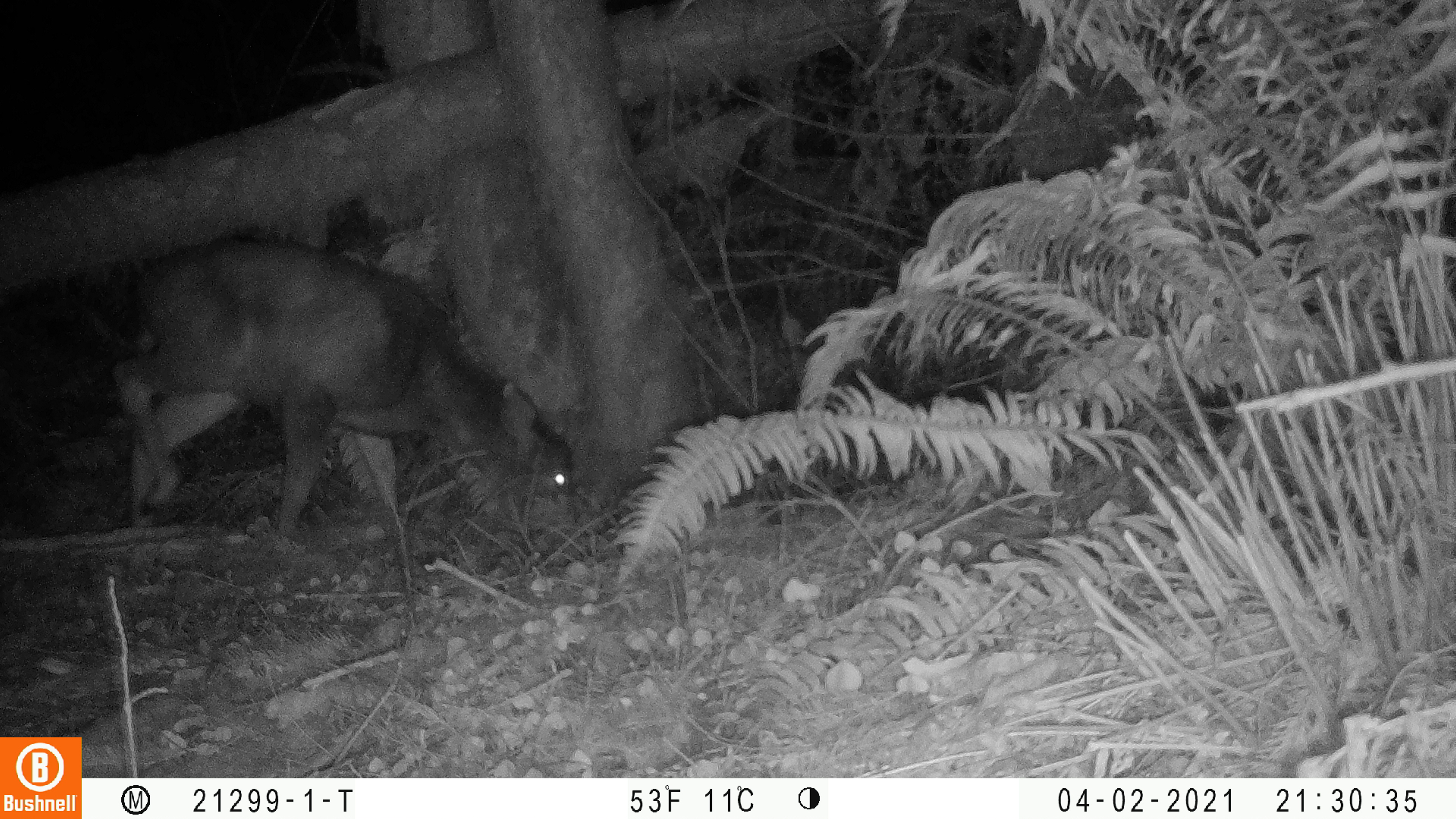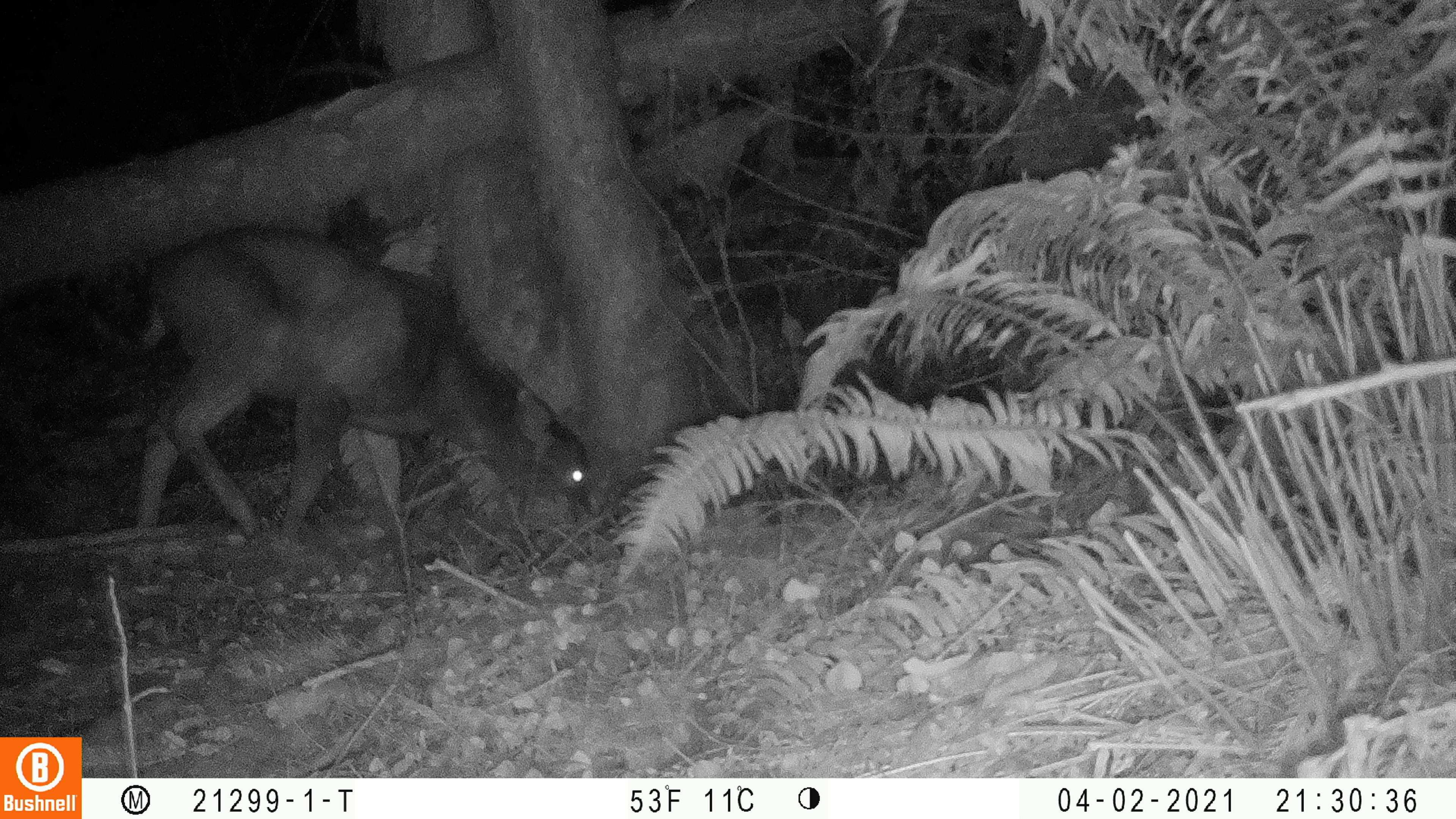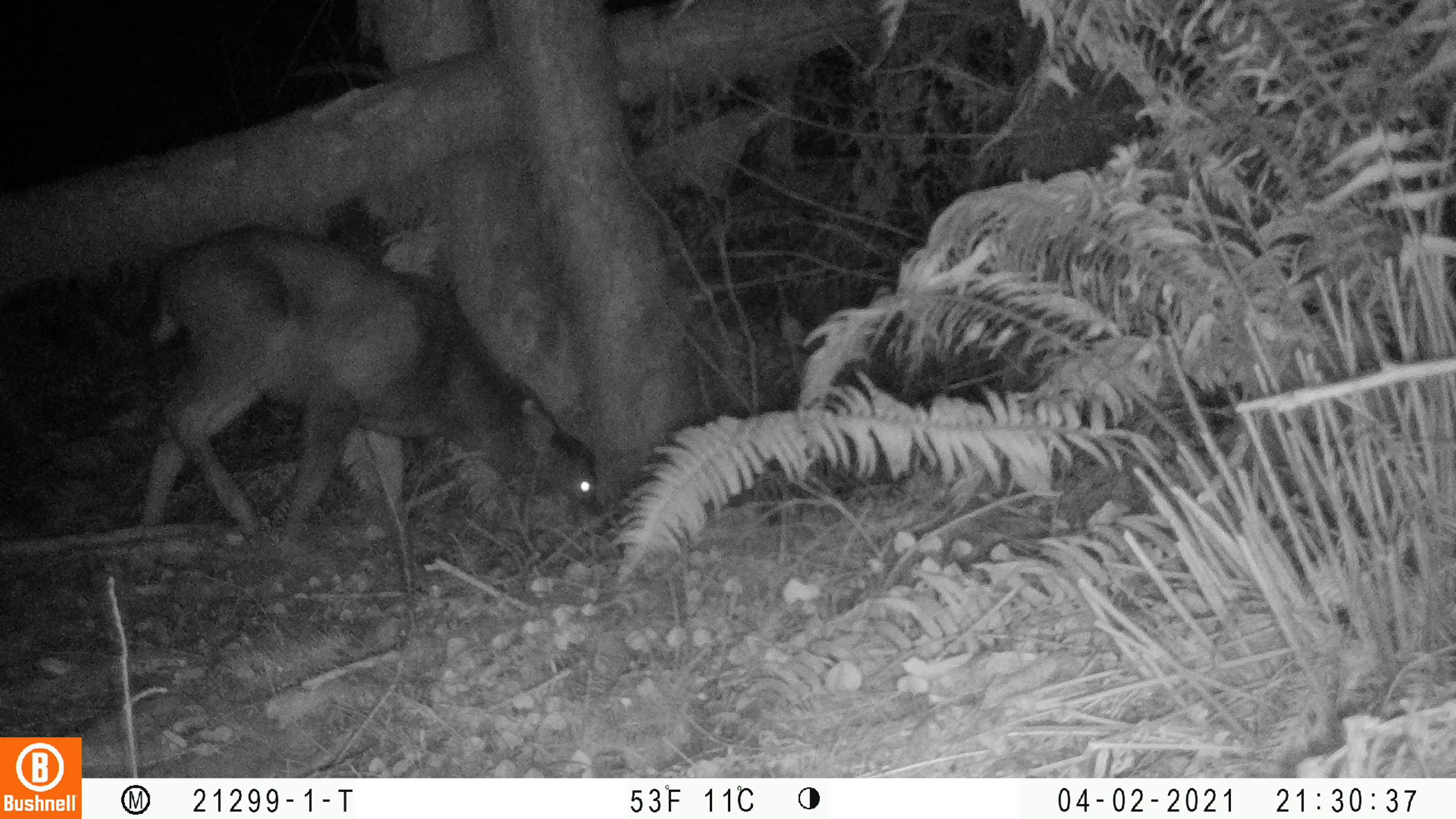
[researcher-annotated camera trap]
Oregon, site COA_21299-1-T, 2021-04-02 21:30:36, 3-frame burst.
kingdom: Animalia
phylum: Chordata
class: Mammalia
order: Artiodactyla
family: Cervidae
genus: Odocoileus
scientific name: Odocoileus hemionus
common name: black-tailed deer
Black-tailed deer (Odocoileus hemionus).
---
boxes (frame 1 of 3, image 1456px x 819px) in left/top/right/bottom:
black-tailed deer: 115/225/580/544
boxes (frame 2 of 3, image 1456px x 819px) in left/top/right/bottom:
black-tailed deer: 137/213/609/550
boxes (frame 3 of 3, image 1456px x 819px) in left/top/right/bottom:
black-tailed deer: 134/225/610/542